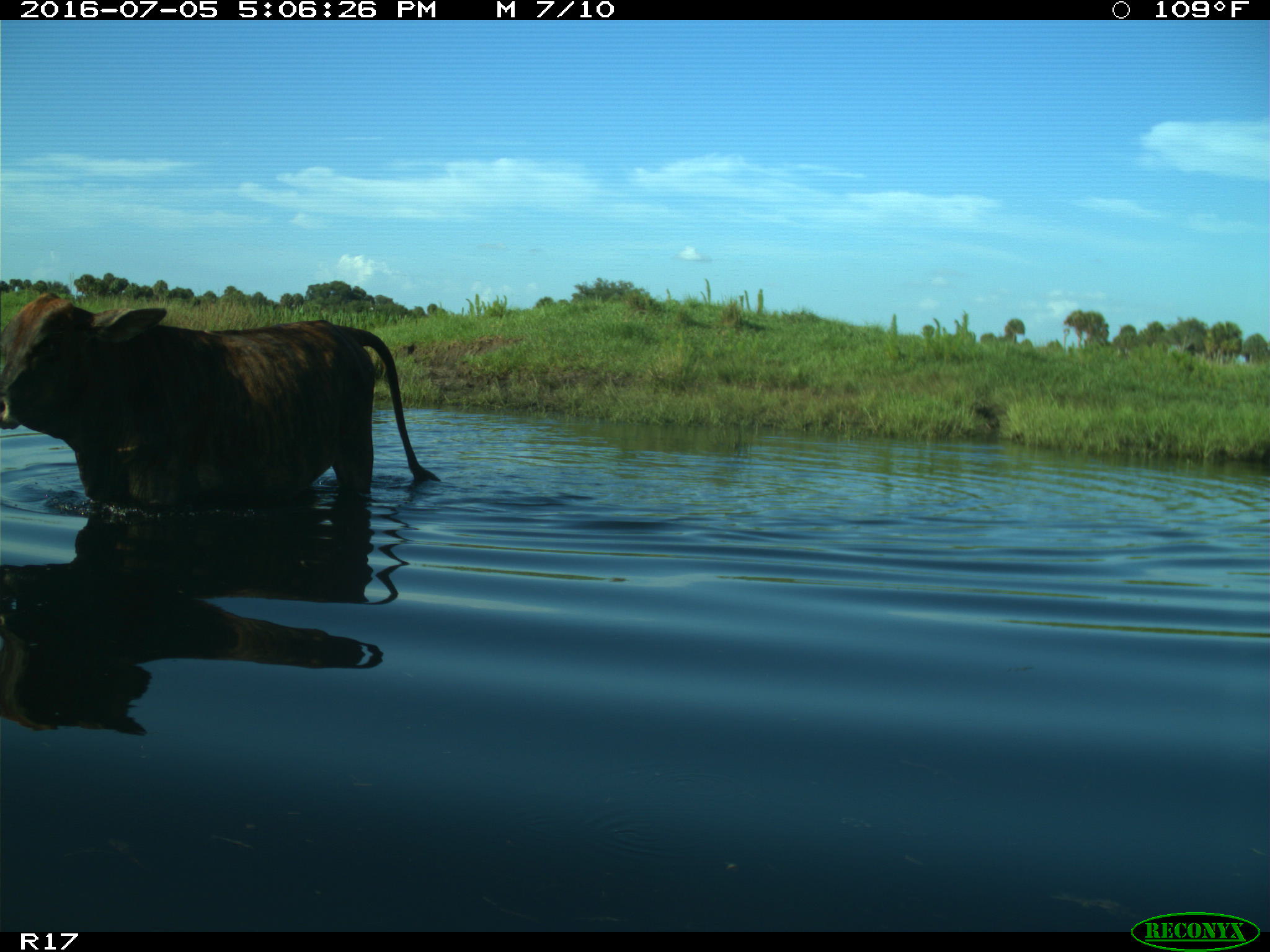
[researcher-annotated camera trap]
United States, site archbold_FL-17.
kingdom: Animalia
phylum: Chordata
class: Mammalia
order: Artiodactyla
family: Bovidae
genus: Bos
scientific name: Bos taurus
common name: domestic cow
Bos taurus (domestic cow).